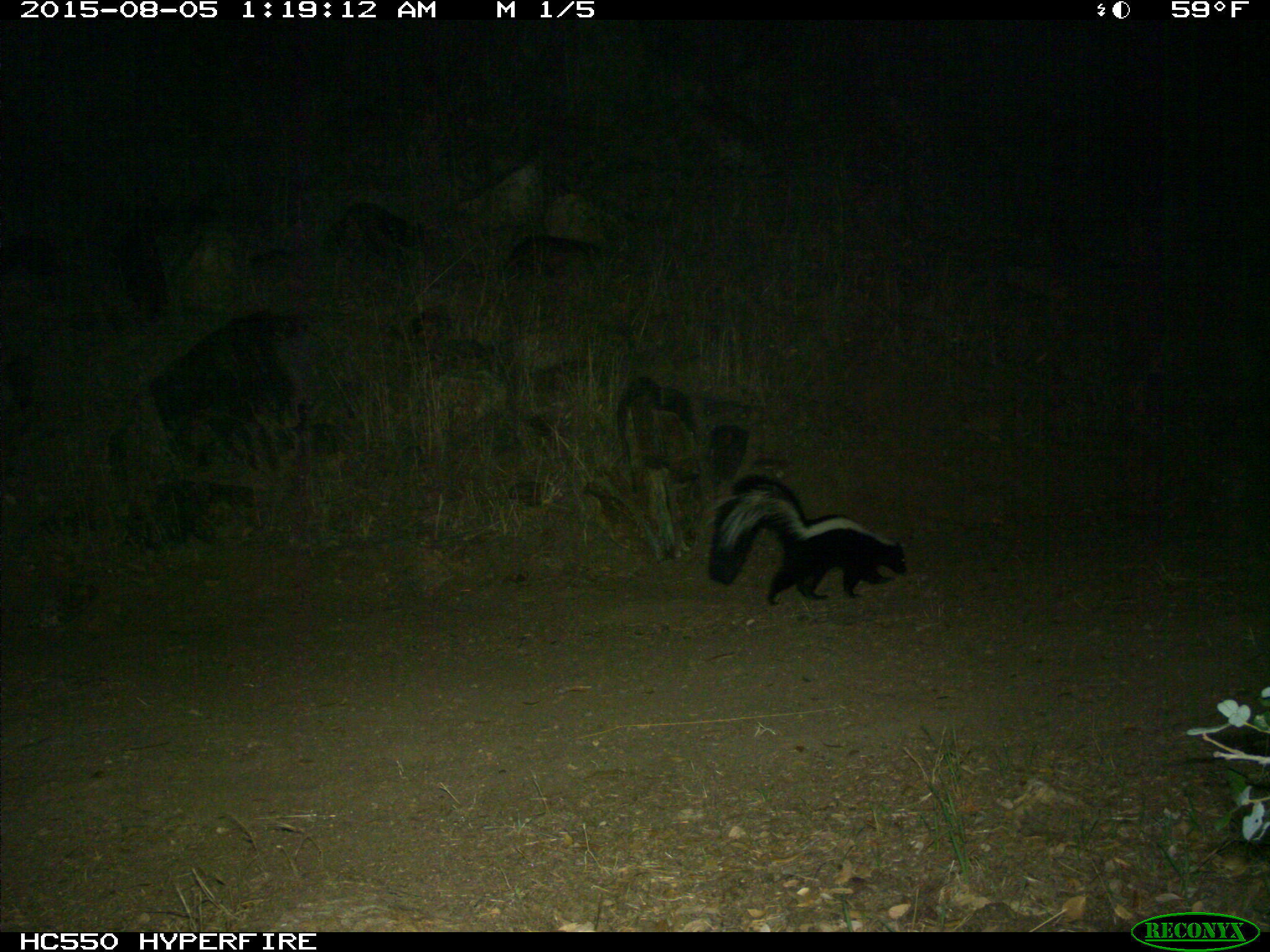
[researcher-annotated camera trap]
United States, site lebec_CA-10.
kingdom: Animalia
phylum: Chordata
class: Mammalia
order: Carnivora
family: Mephitidae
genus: Mephitis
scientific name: Mephitis mephitis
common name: striped skunk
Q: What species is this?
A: Mephitis mephitis (striped skunk).